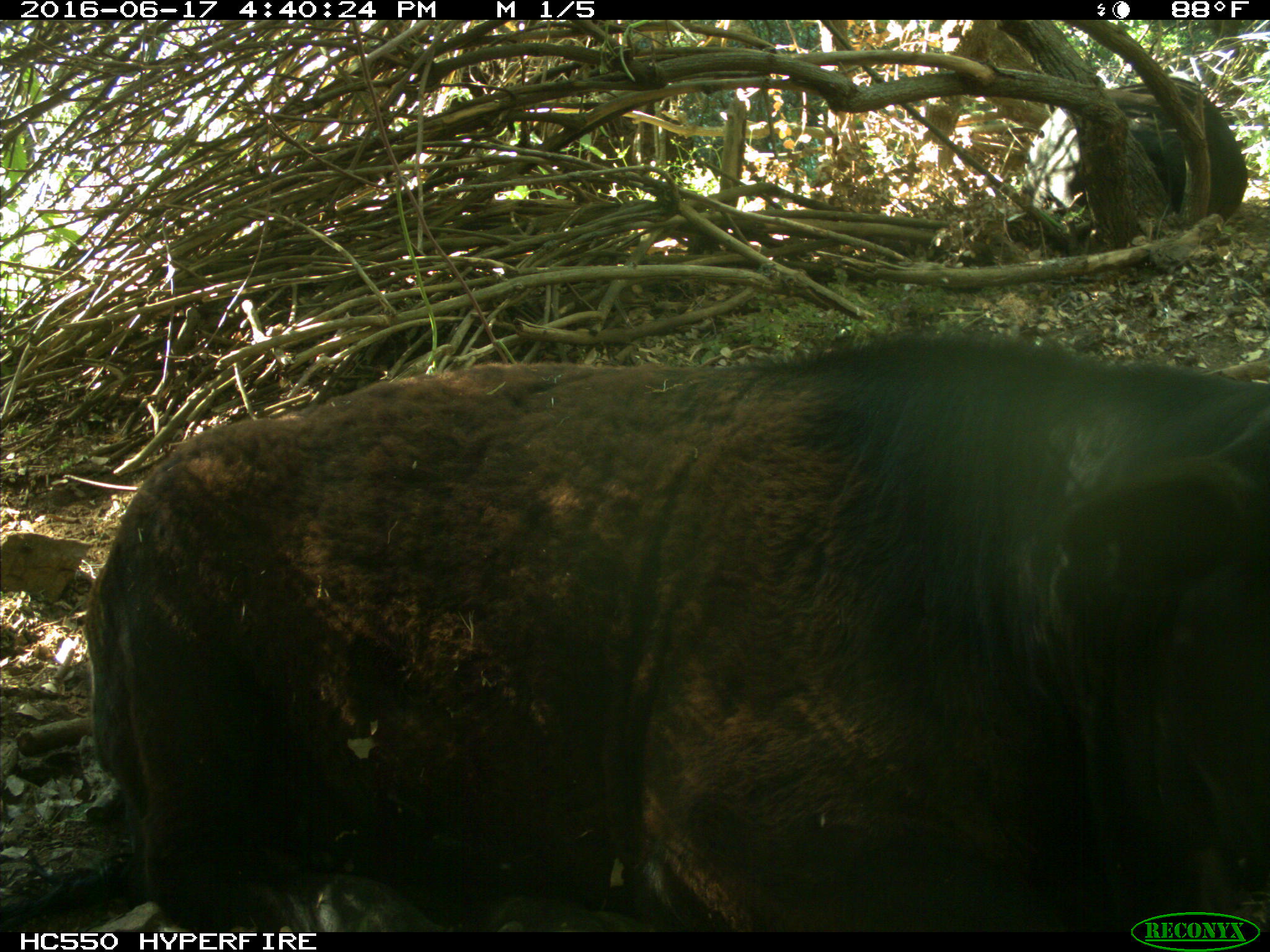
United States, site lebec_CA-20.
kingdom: Animalia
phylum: Chordata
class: Mammalia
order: Artiodactyla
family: Bovidae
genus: Bos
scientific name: Bos taurus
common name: domestic cow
Bos taurus (domestic cow).